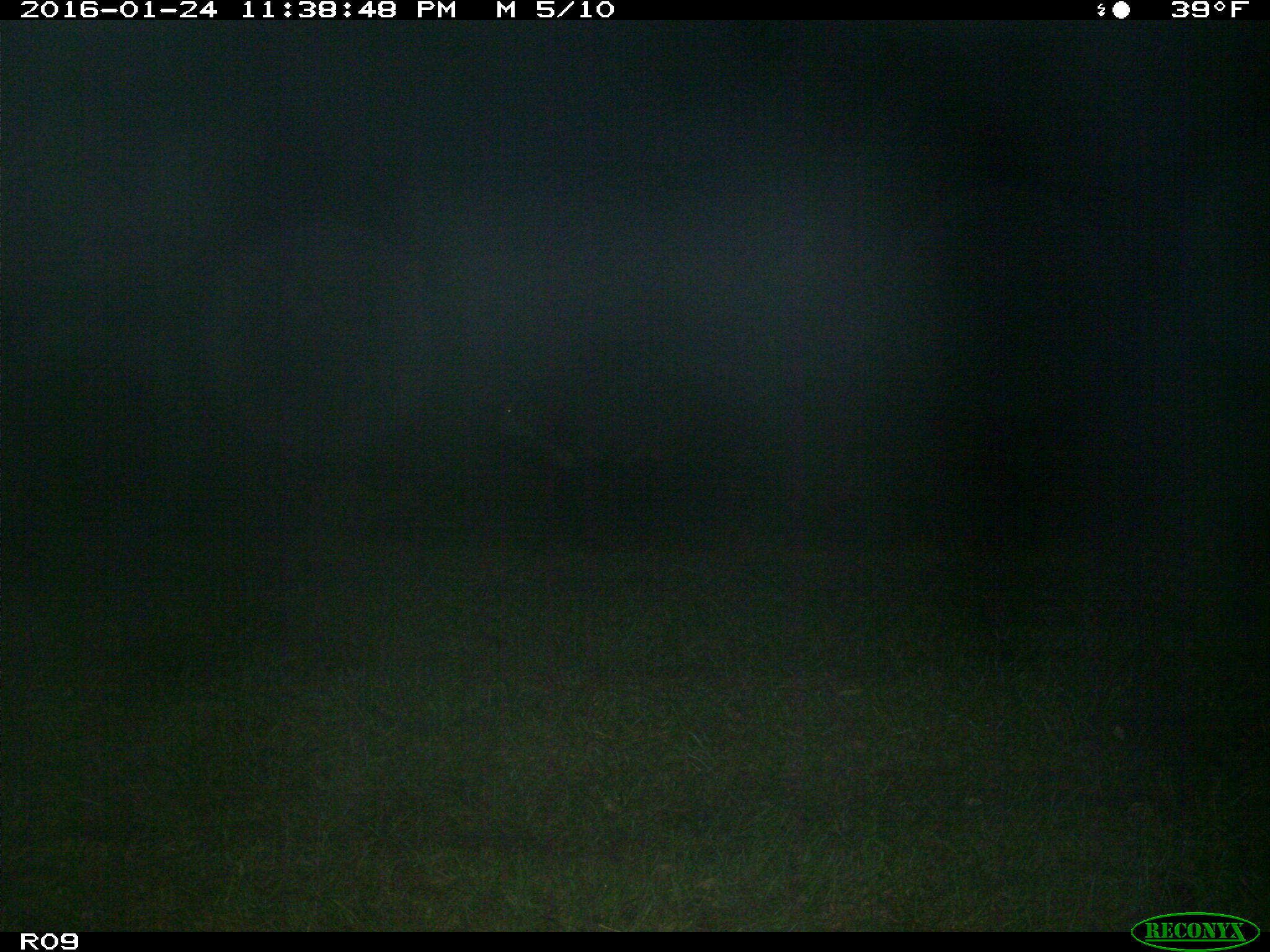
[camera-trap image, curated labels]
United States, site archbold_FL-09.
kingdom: Animalia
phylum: Chordata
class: Mammalia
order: Artiodactyla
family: Bovidae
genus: Bos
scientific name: Bos taurus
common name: domestic cow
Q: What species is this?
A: Bos taurus (domestic cow).